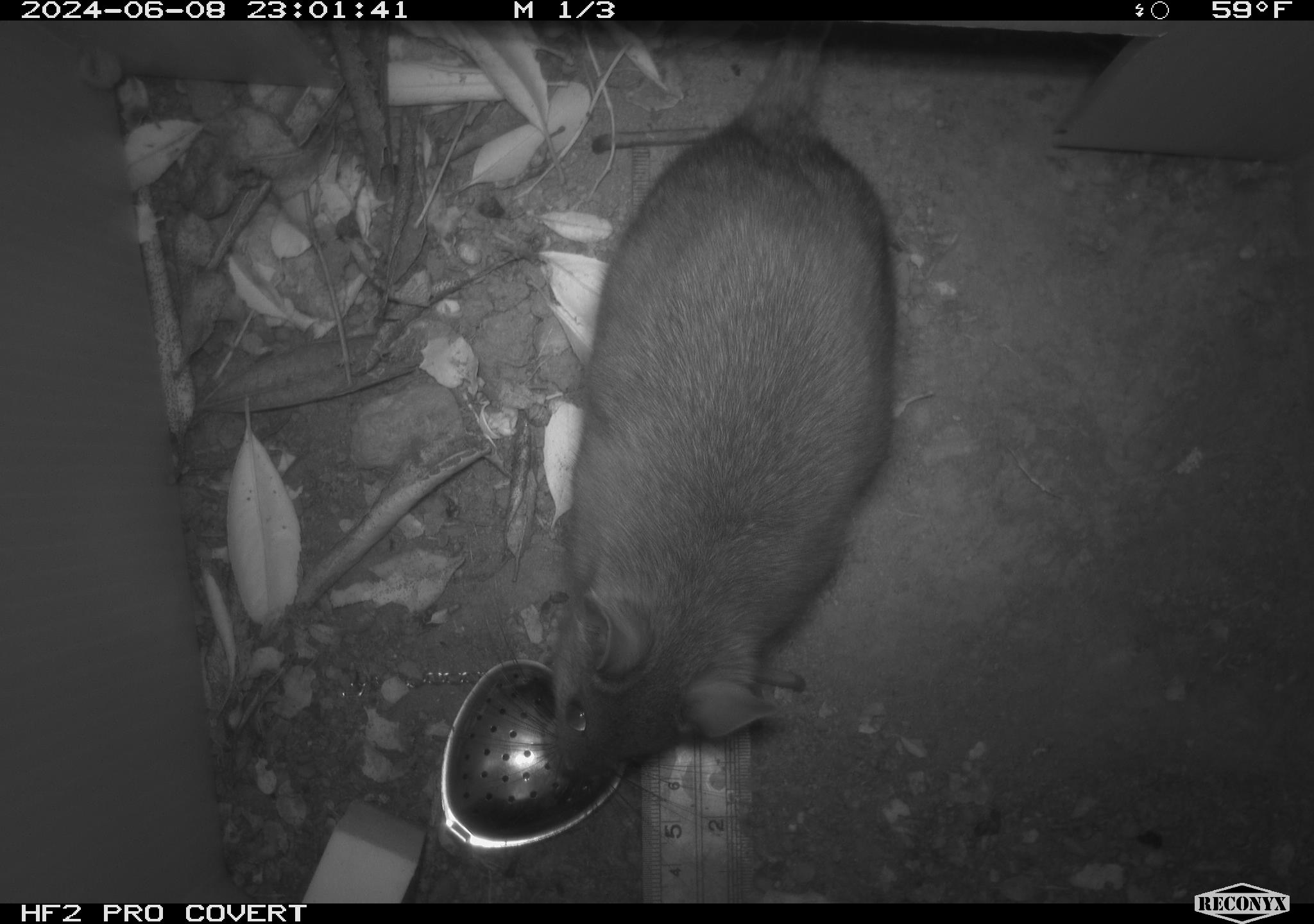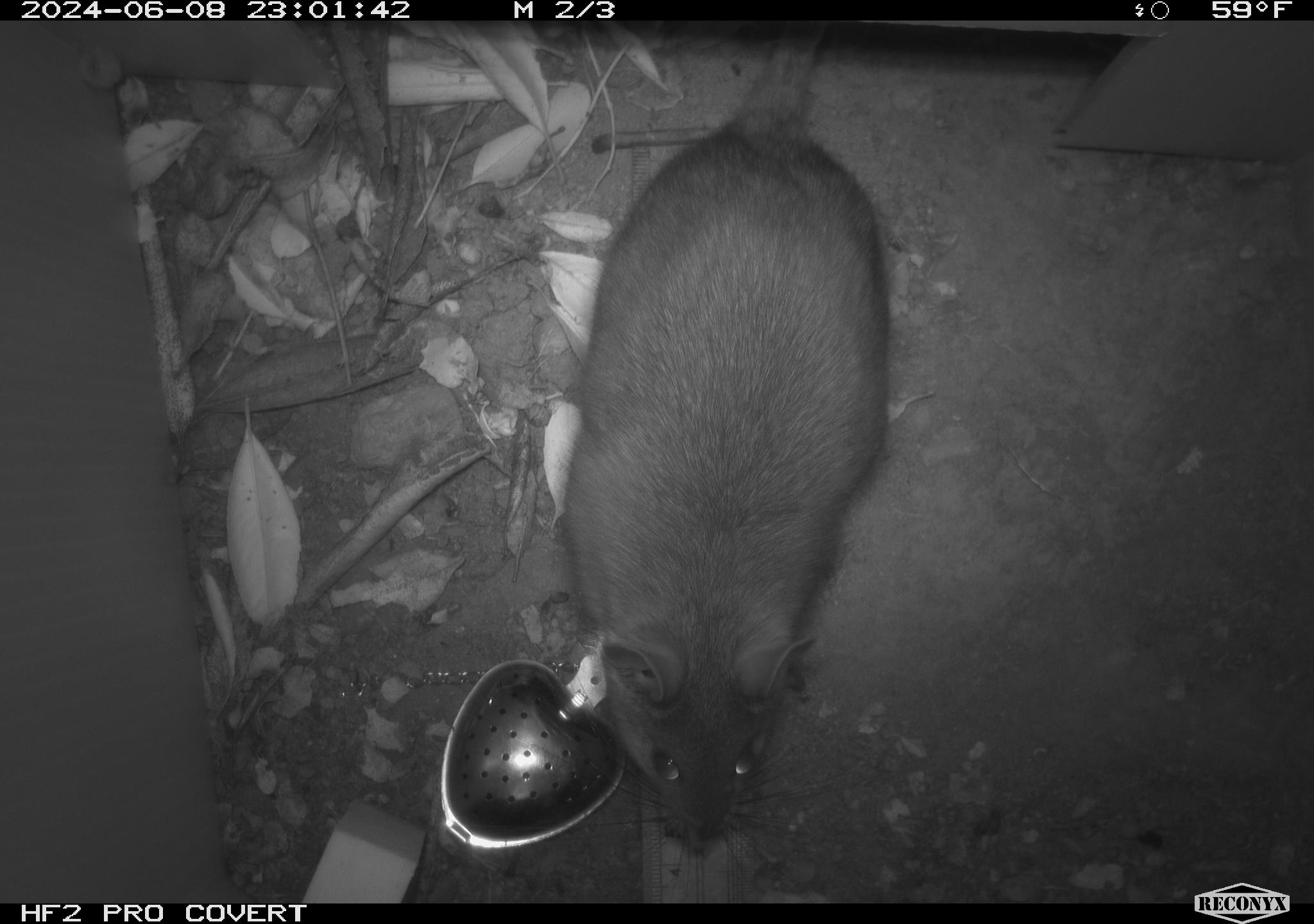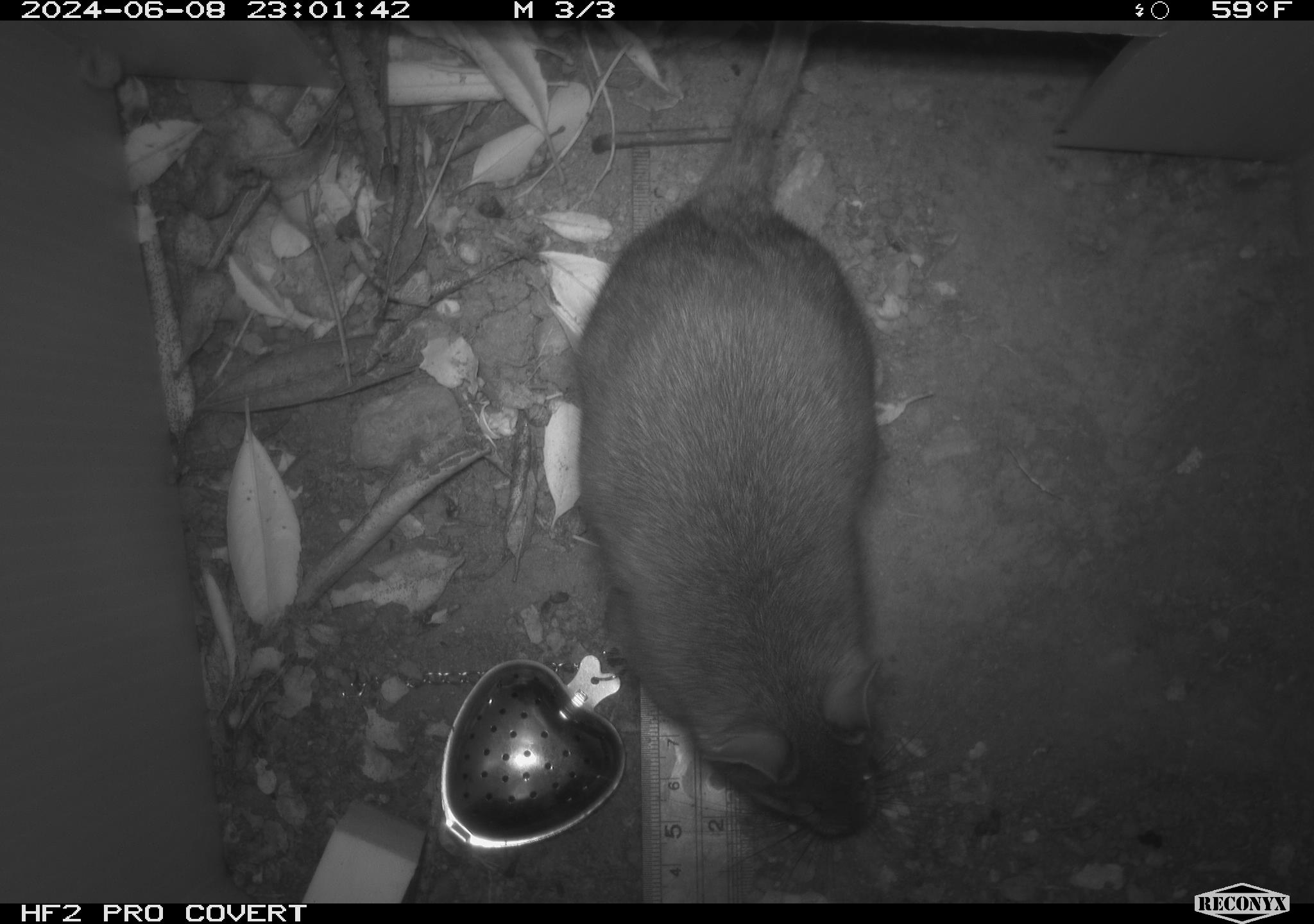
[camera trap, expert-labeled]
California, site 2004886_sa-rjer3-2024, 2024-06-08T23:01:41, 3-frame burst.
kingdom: Animalia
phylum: Chordata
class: Mammalia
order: Rodentia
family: Cricetidae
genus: Neotoma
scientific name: Neotoma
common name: pack rat or woodrat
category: neotoma species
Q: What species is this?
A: Neotoma species (pack rat or woodrat) (Neotoma).